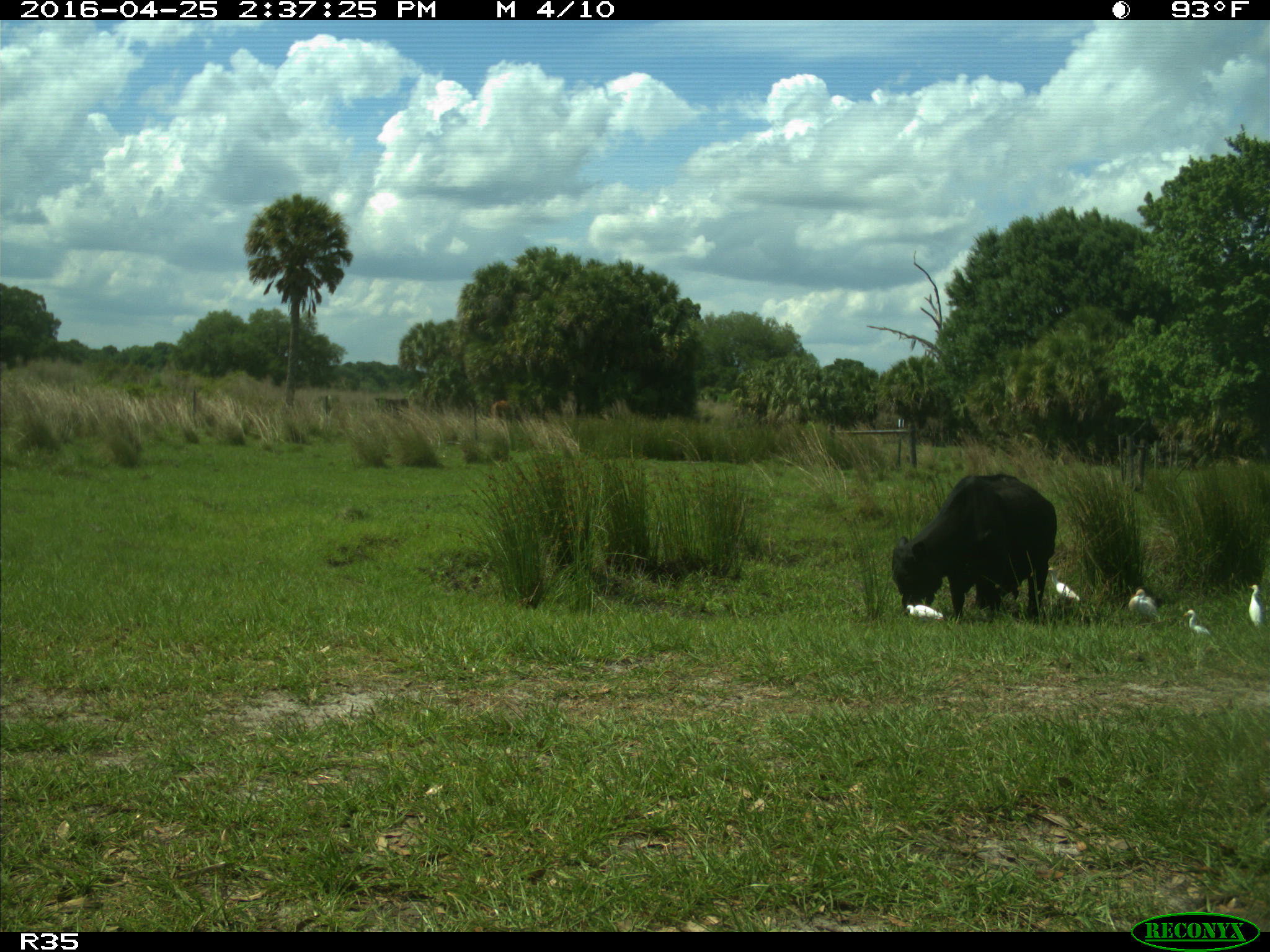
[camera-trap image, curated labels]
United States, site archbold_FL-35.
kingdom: Animalia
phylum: Chordata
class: Mammalia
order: Artiodactyla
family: Bovidae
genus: Bos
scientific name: Bos taurus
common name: domestic cow